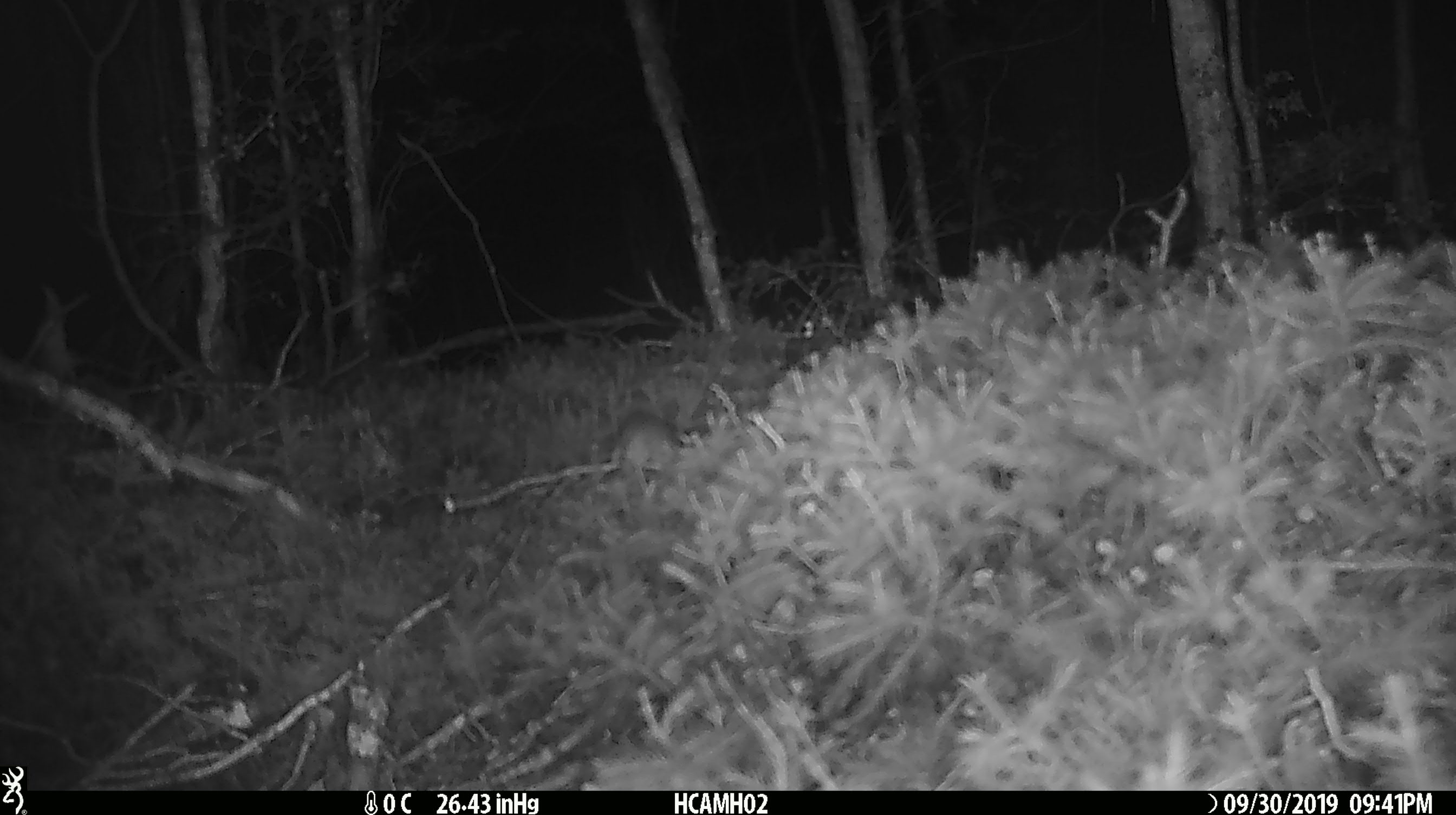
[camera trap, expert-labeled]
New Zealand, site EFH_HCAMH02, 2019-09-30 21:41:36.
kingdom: Animalia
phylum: Chordata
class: Mammalia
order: Rodentia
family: Muridae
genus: Mus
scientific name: Mus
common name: mouse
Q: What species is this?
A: Mouse (Mus).